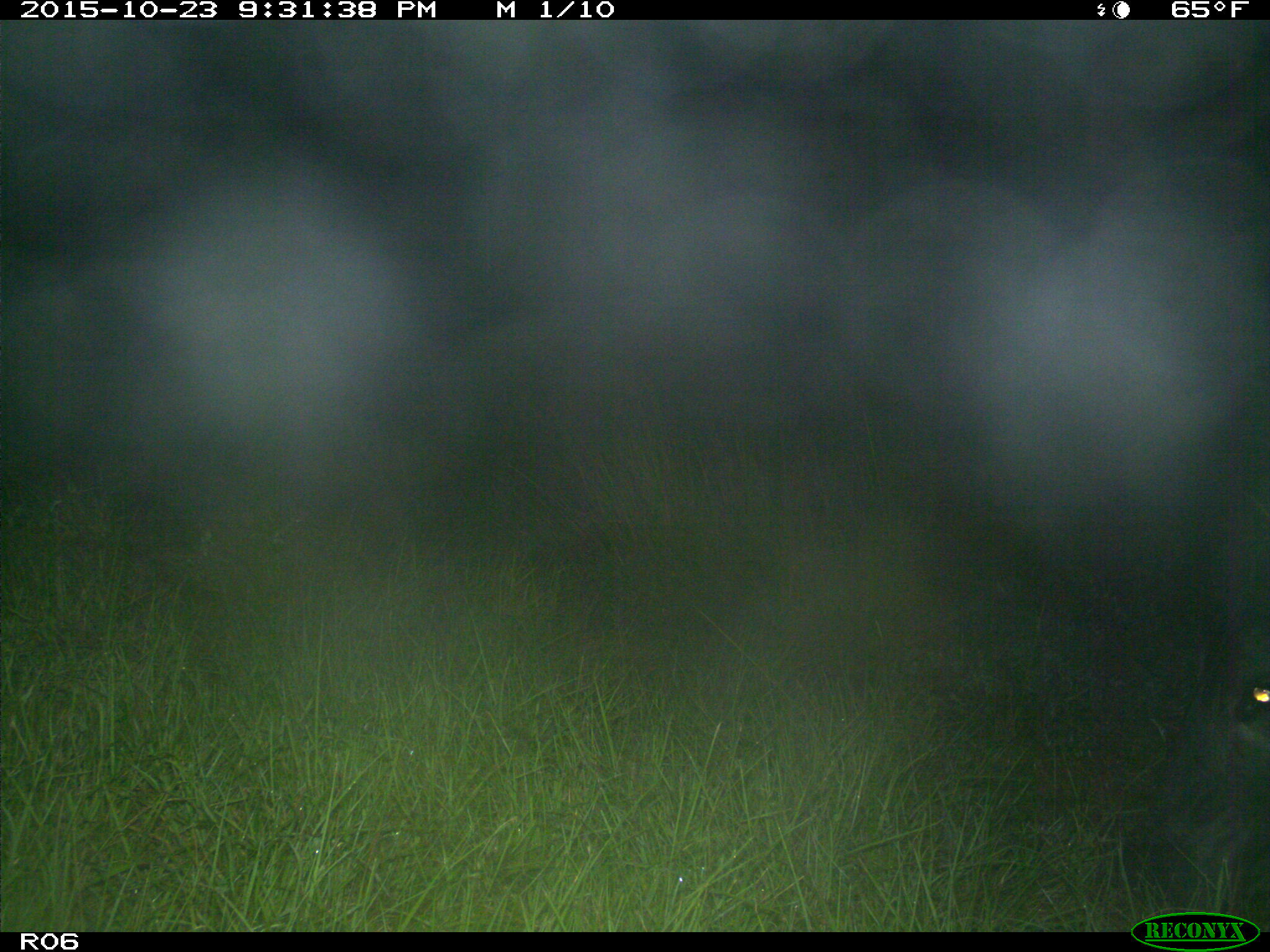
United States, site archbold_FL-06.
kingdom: Animalia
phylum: Chordata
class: Mammalia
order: Artiodactyla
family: Bovidae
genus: Bos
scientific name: Bos taurus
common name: domestic cow